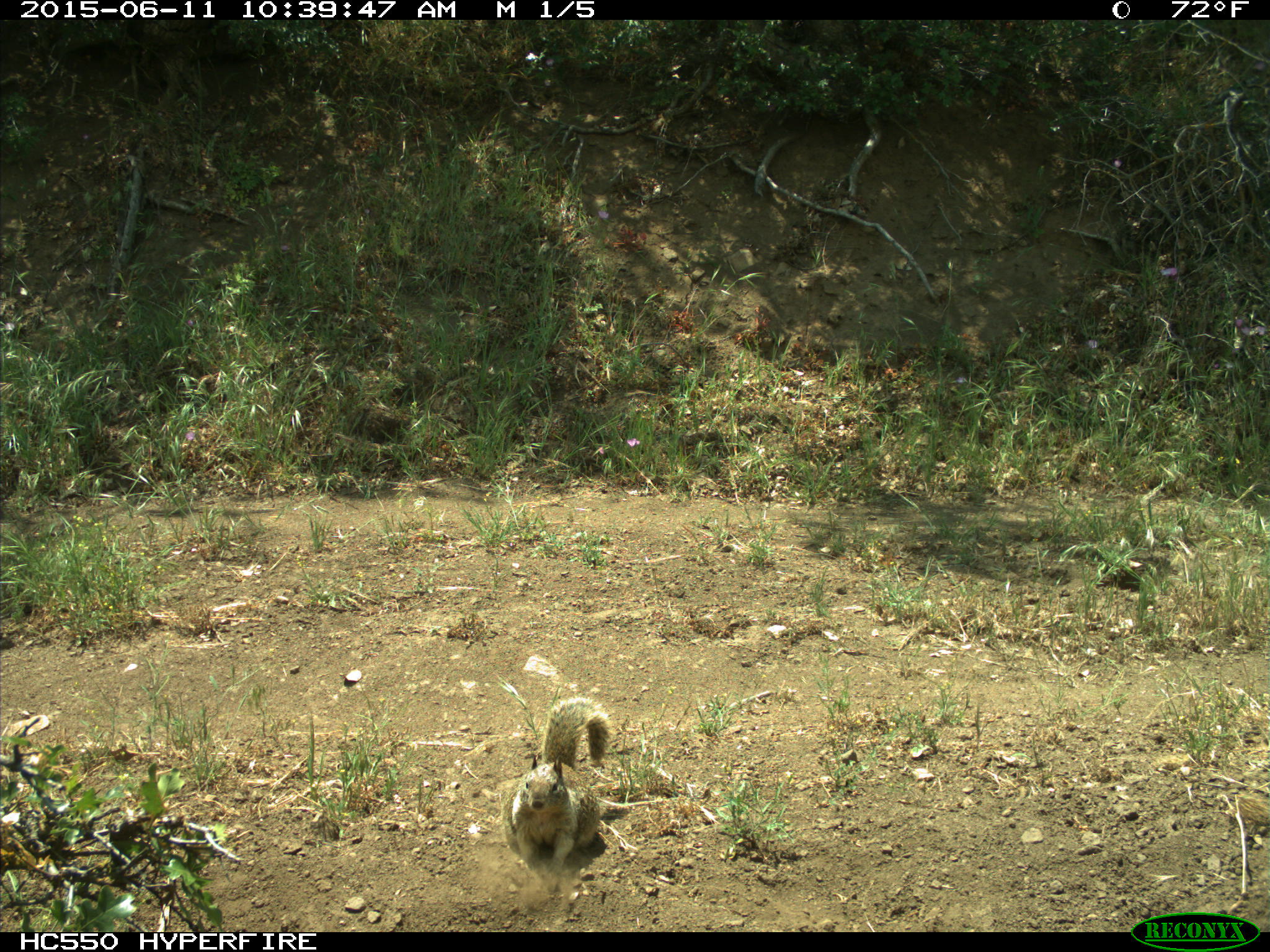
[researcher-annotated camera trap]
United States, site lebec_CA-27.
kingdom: Animalia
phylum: Chordata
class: Mammalia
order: Rodentia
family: Sciuridae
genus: Otospermophilus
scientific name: Otospermophilus beecheyi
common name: california ground squirrel